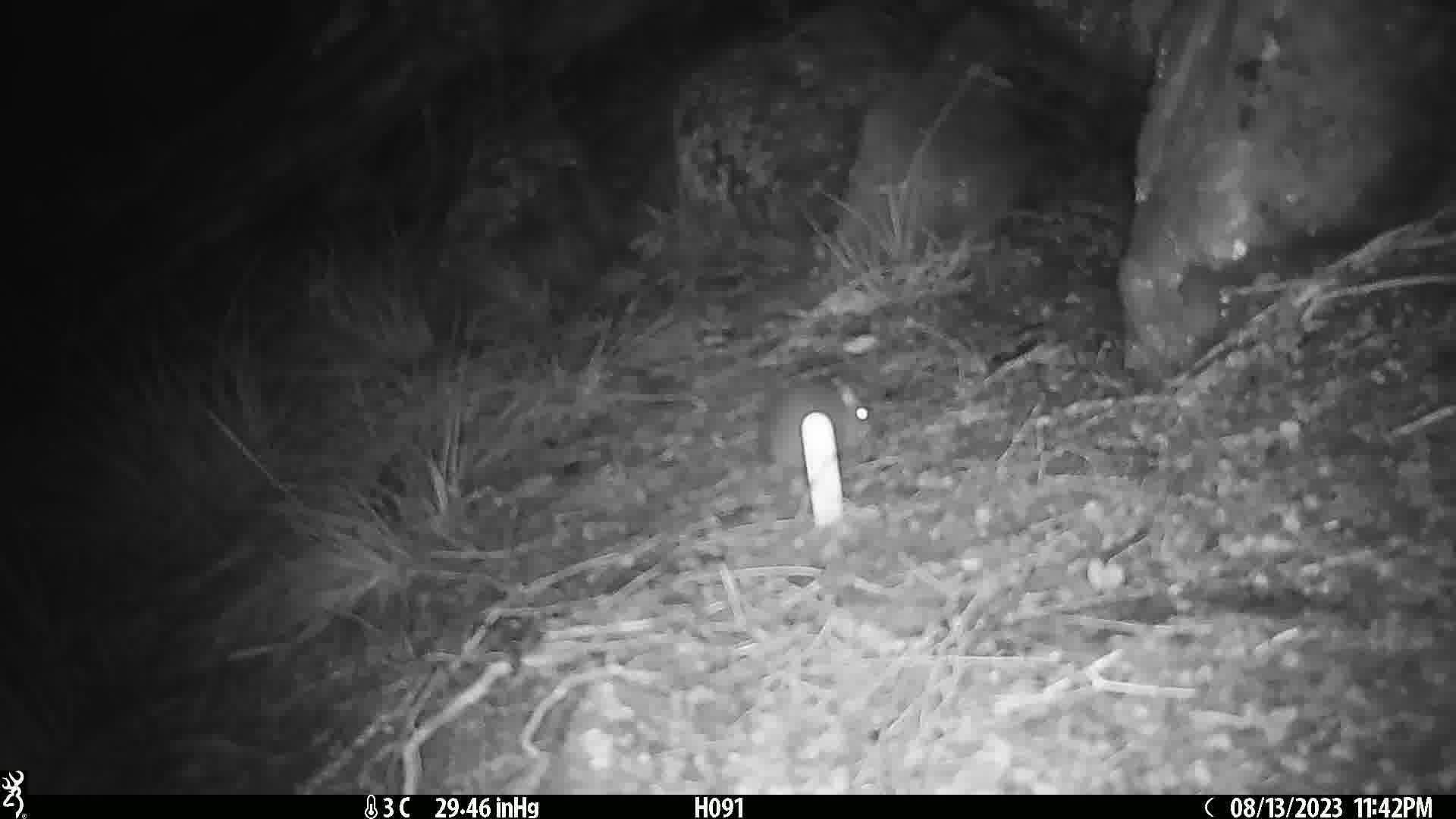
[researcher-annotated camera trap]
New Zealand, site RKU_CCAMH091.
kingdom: Animalia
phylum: Chordata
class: Mammalia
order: Rodentia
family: Muridae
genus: Rattus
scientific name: Rattus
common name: rat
Rat (Rattus).